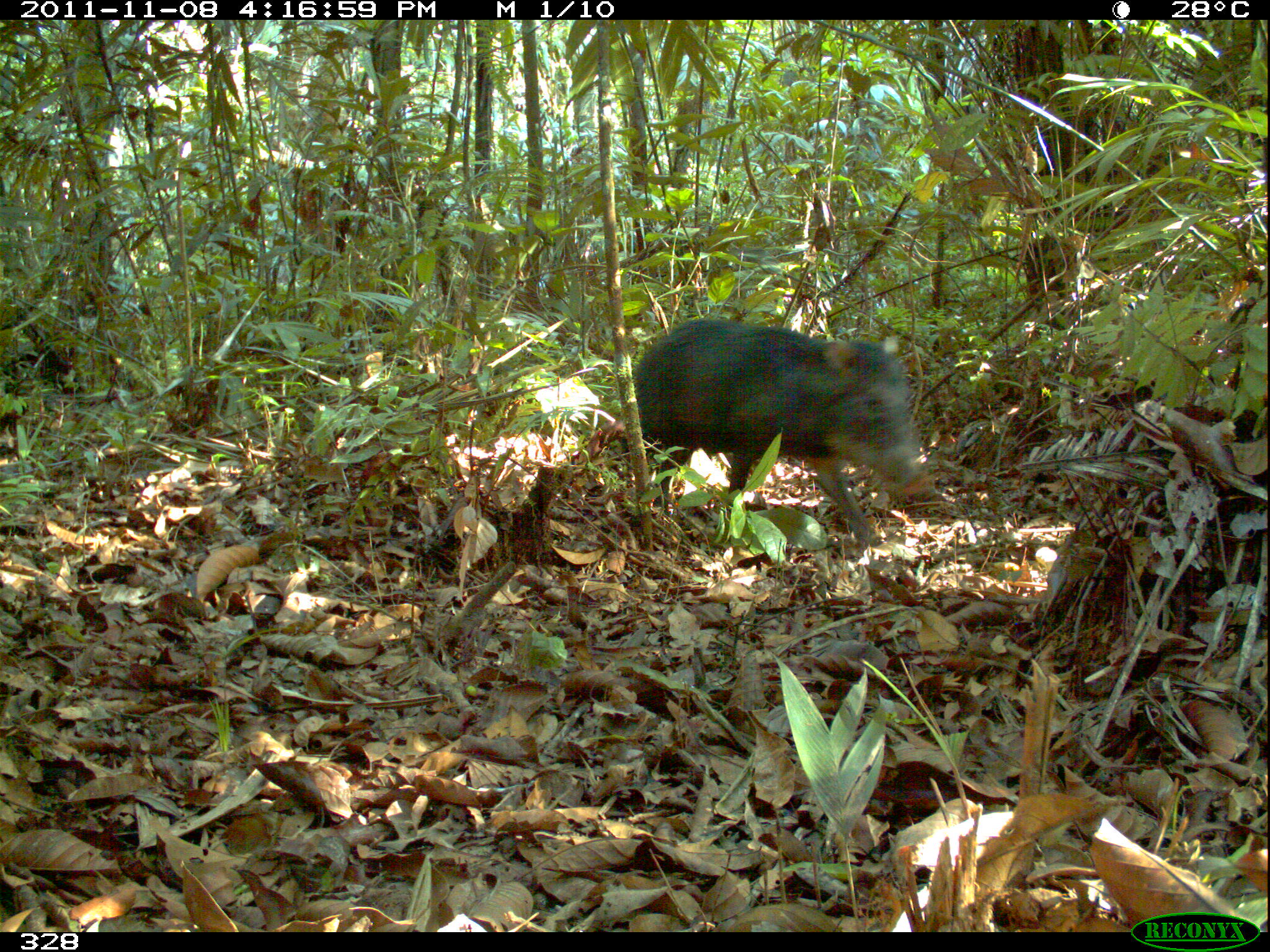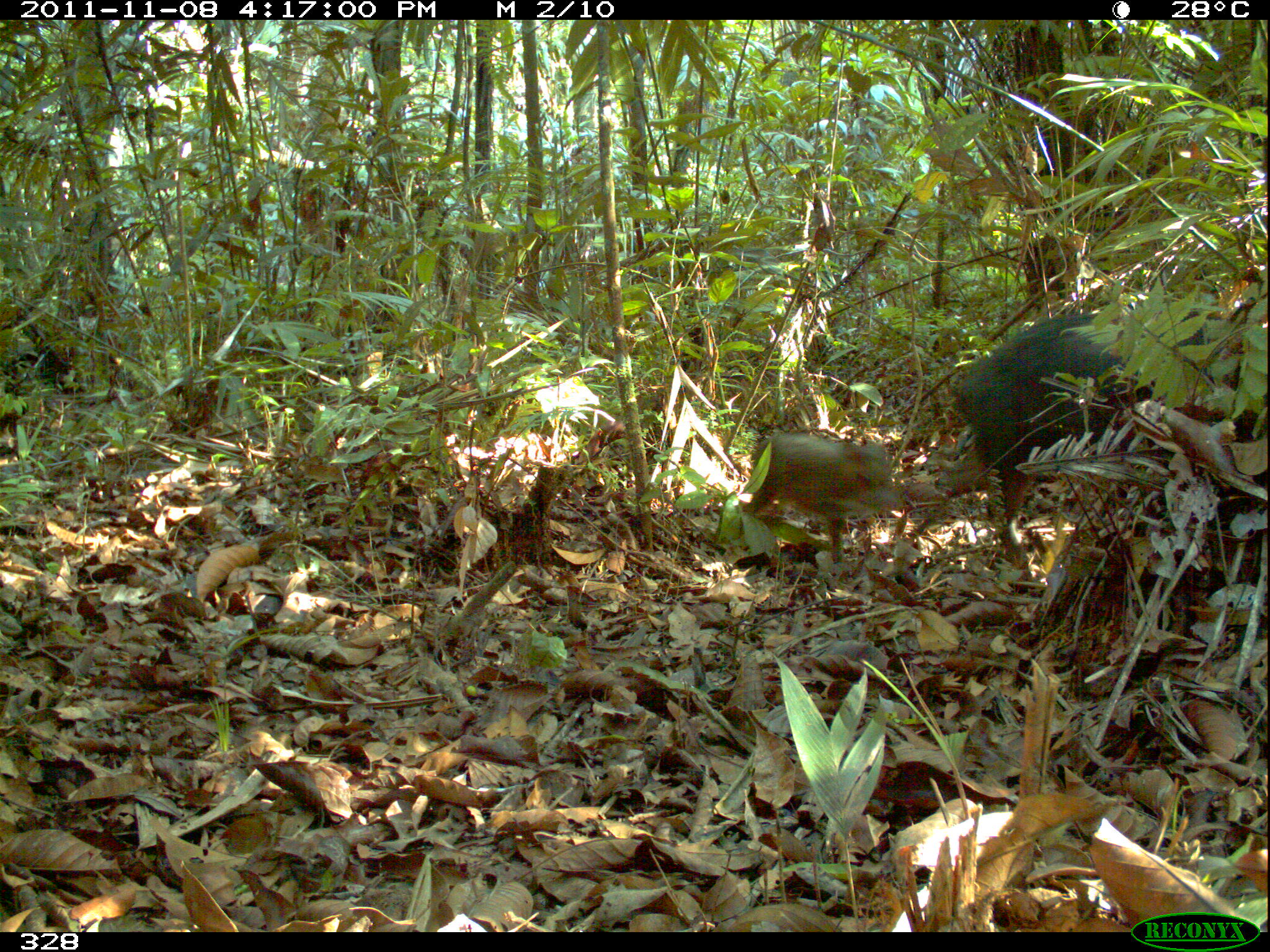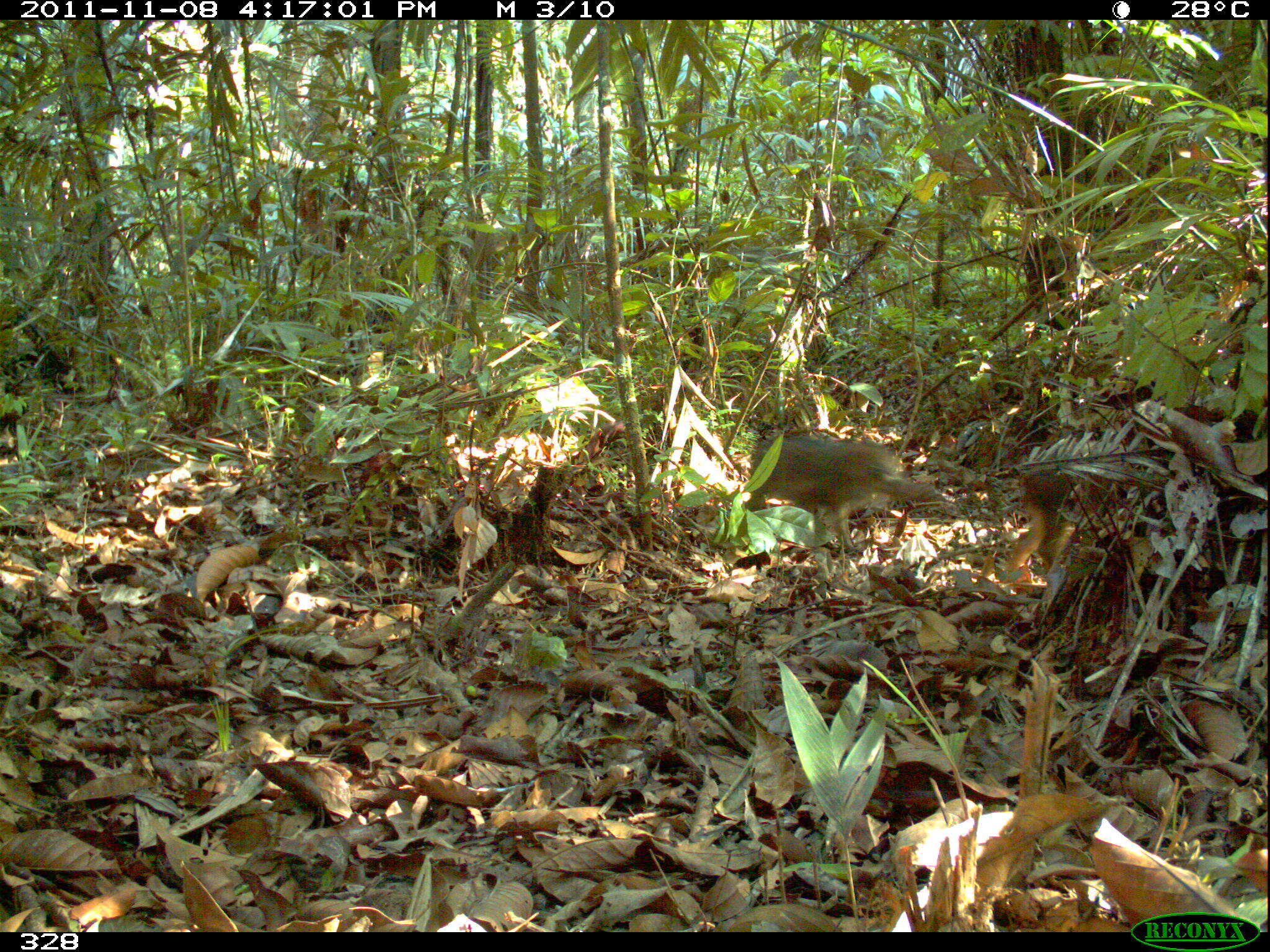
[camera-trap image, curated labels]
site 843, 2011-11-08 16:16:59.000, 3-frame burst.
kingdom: Animalia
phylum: Chordata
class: Mammalia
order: Artiodactyla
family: Tayassuidae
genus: Tayassu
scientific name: Tayassu pecari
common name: white-lipped peccary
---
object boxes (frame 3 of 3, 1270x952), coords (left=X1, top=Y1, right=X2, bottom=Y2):
tayassu pecari: (left=746, top=433, right=945, bottom=552); (left=1004, top=465, right=1112, bottom=572)